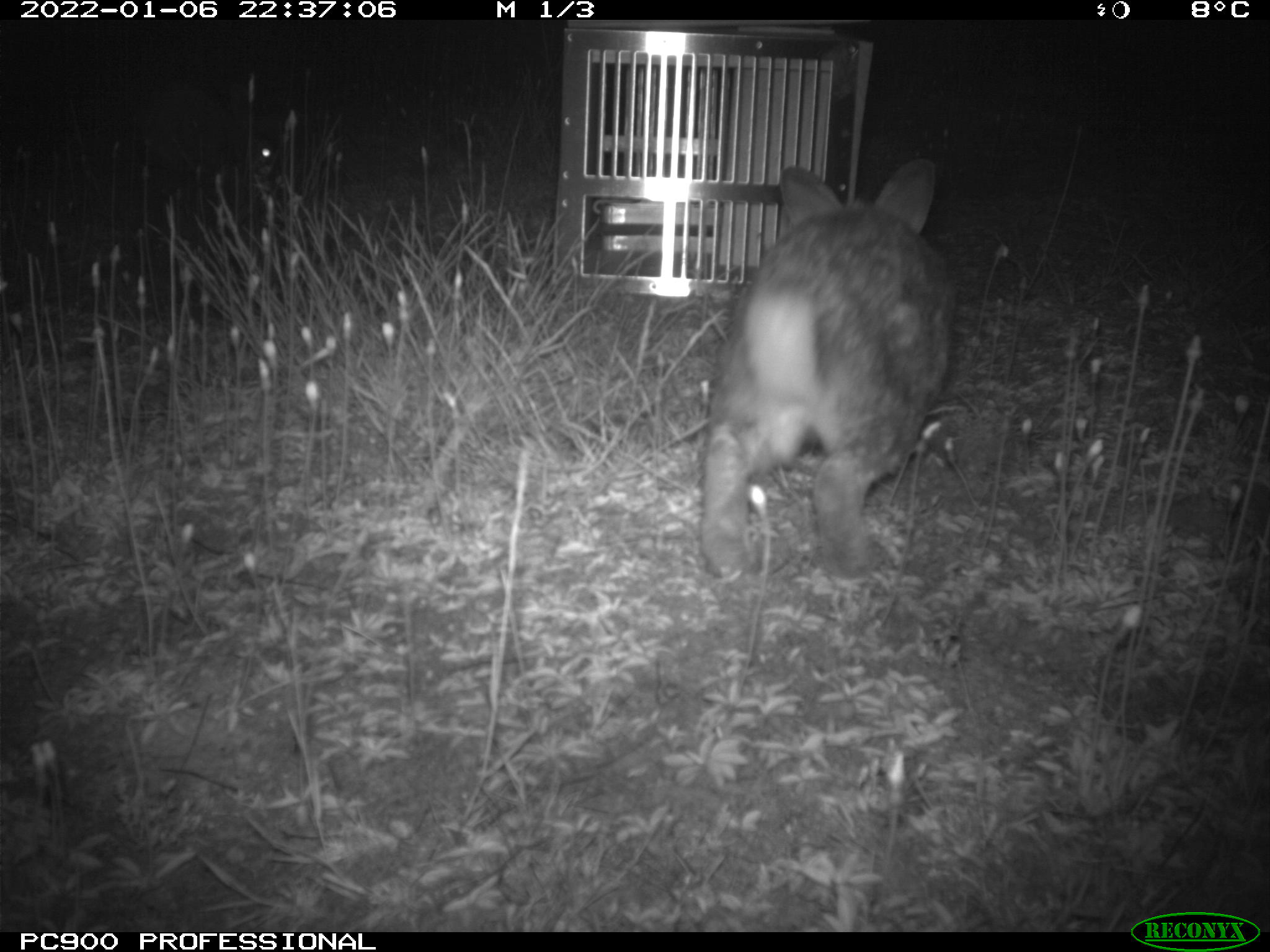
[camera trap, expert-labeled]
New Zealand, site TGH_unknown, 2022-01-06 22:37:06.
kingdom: Animalia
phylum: Chordata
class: Mammalia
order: Lagomorpha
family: Leporidae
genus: Oryctolagus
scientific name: Oryctolagus cuniculus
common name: european rabbit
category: rabbit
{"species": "rabbit (european rabbit) (Oryctolagus cuniculus)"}